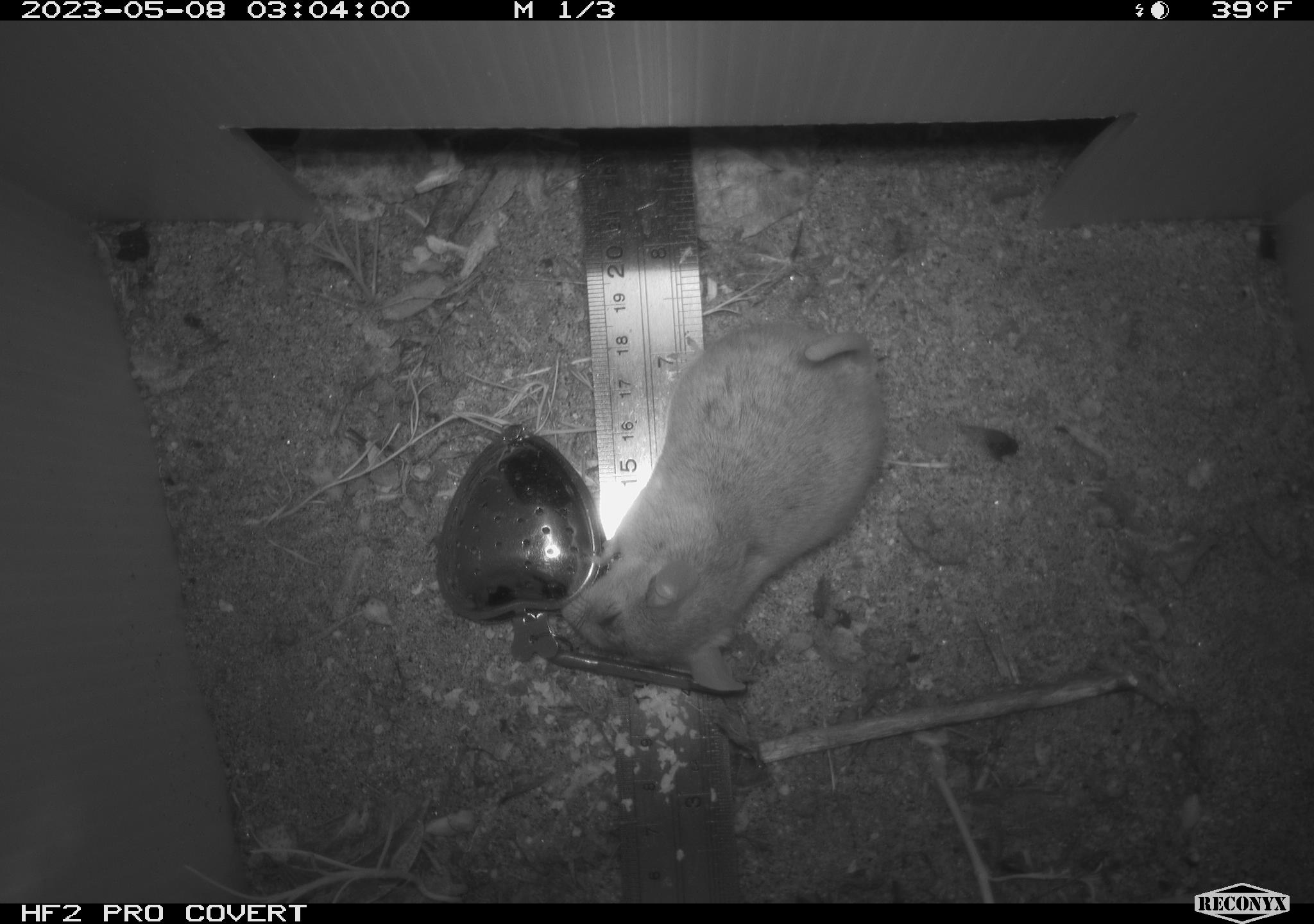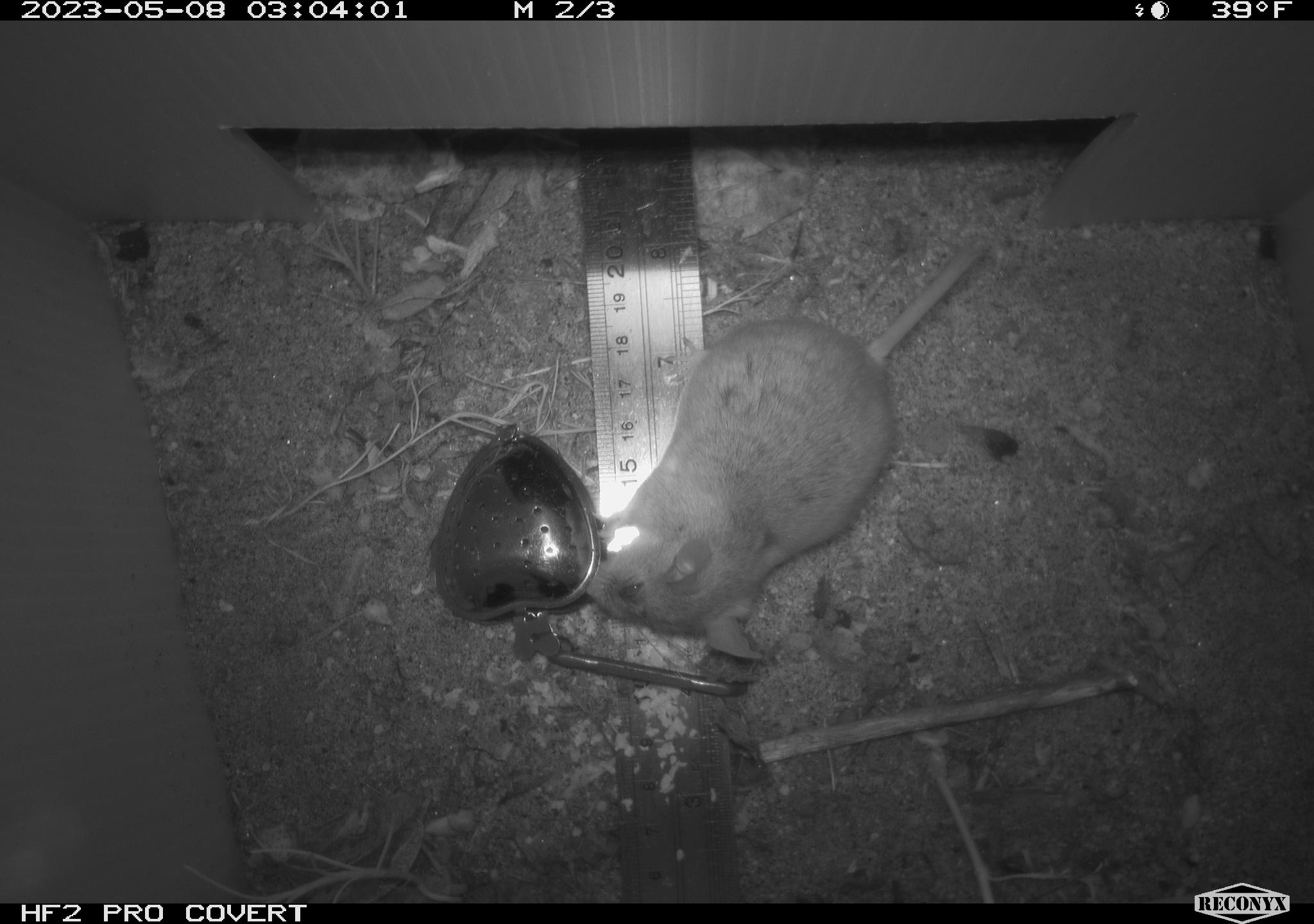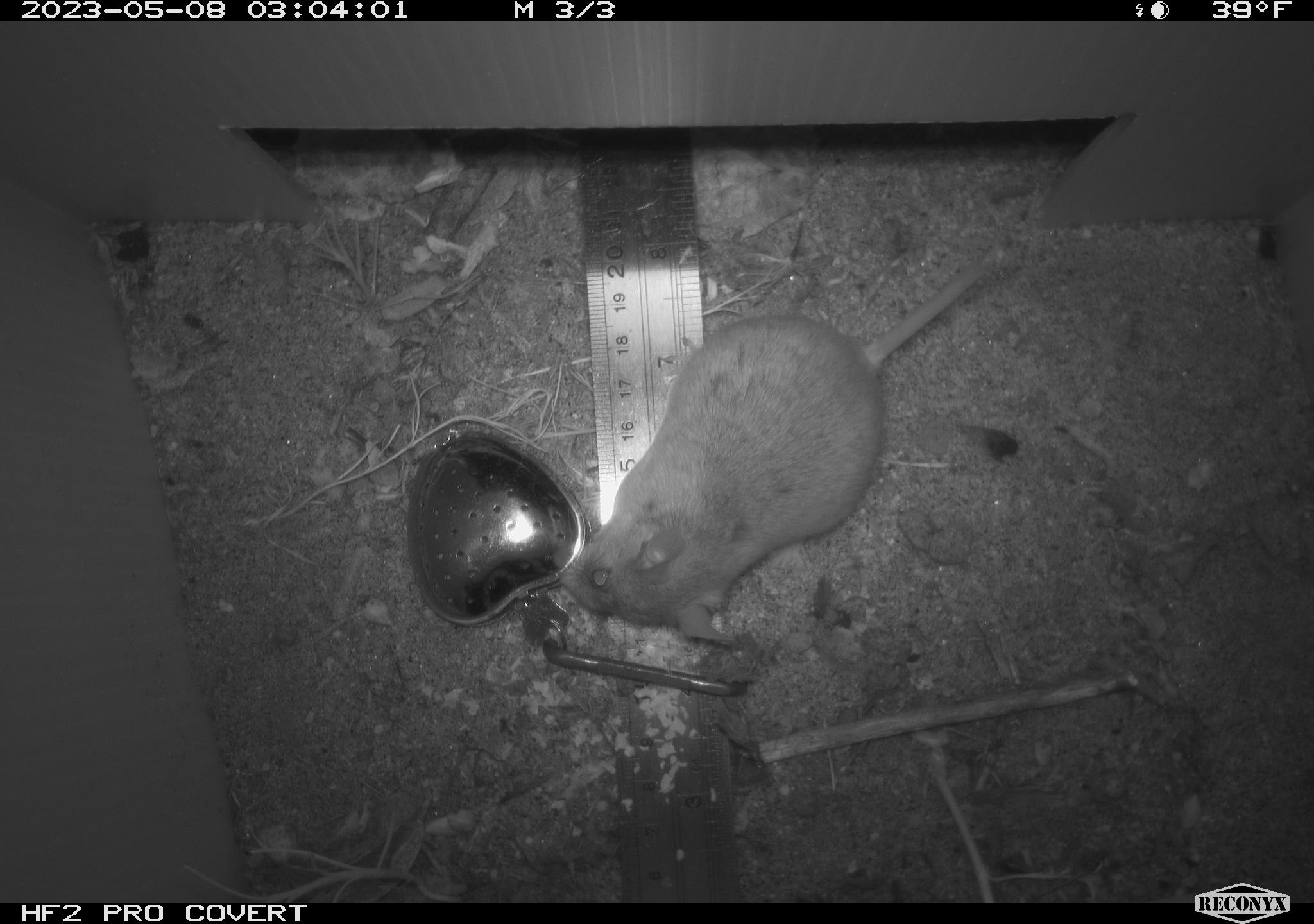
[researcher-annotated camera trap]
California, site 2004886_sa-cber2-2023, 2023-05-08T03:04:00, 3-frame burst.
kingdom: Animalia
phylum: Chordata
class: Mammalia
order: Rodentia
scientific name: Rodentia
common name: mouse species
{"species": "mouse species (Rodentia)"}